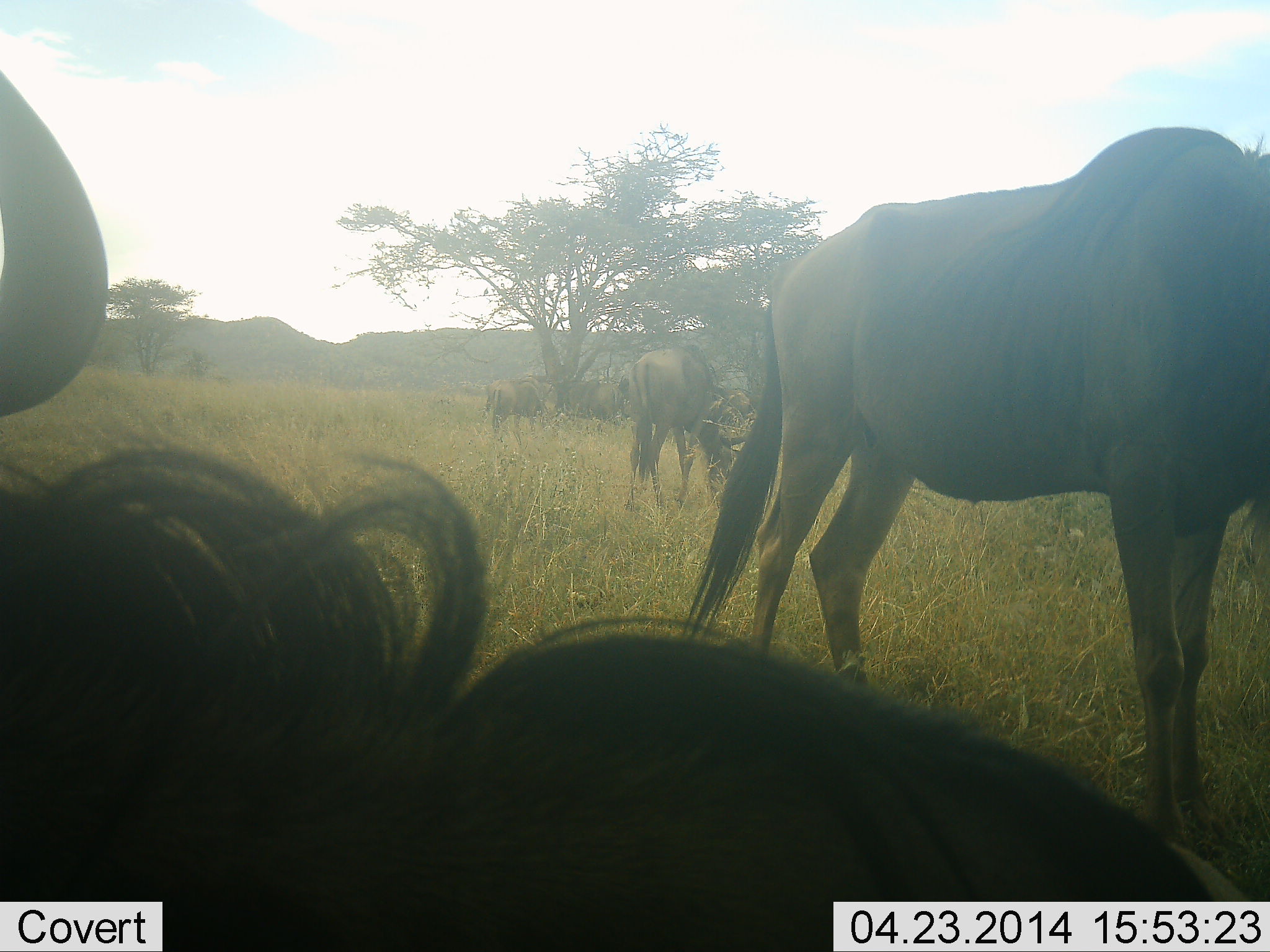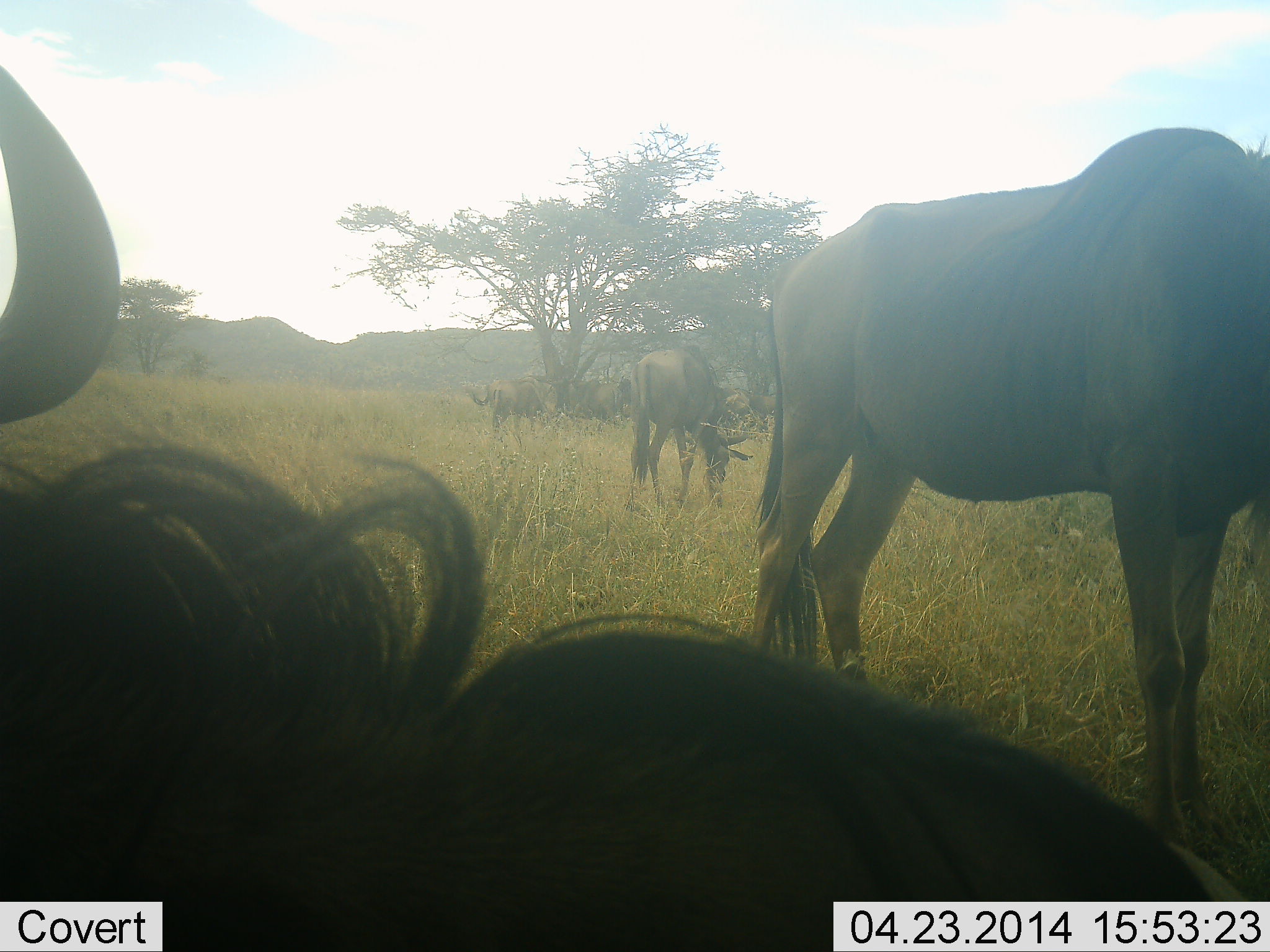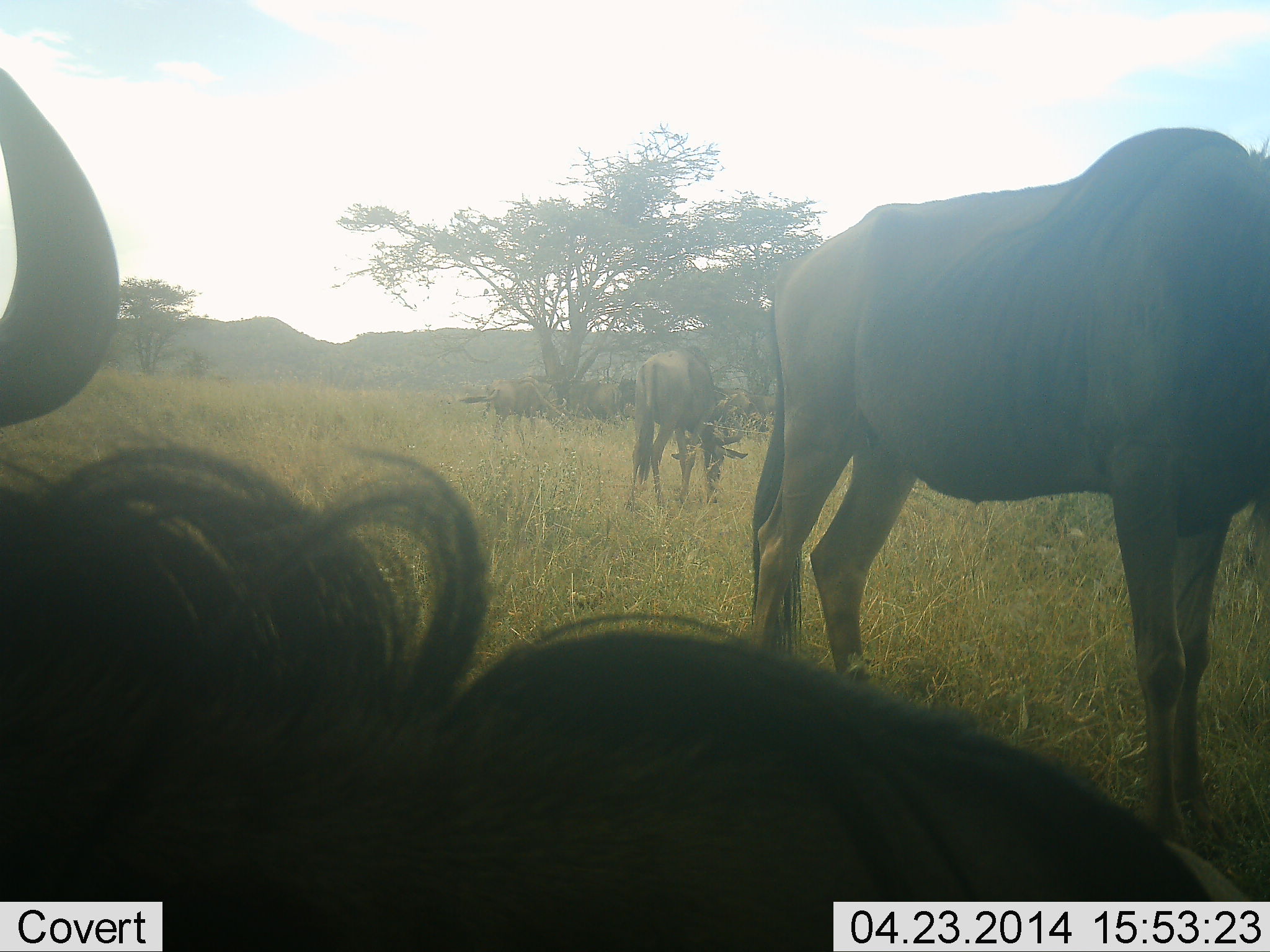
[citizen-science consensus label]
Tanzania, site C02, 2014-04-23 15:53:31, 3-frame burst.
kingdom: Animalia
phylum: Chordata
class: Mammalia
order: Artiodactyla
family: Bovidae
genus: Connochaetes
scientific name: Connochaetes taurinus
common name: blue wildebeest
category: wildebeest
Wildebeest (blue wildebeest) (Connochaetes taurinus), count 5. Behavior (volunteer vote fractions): standing 60%, resting 40%, moving 0%, interacting 10%. Young present (vote fraction): 0%. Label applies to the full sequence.